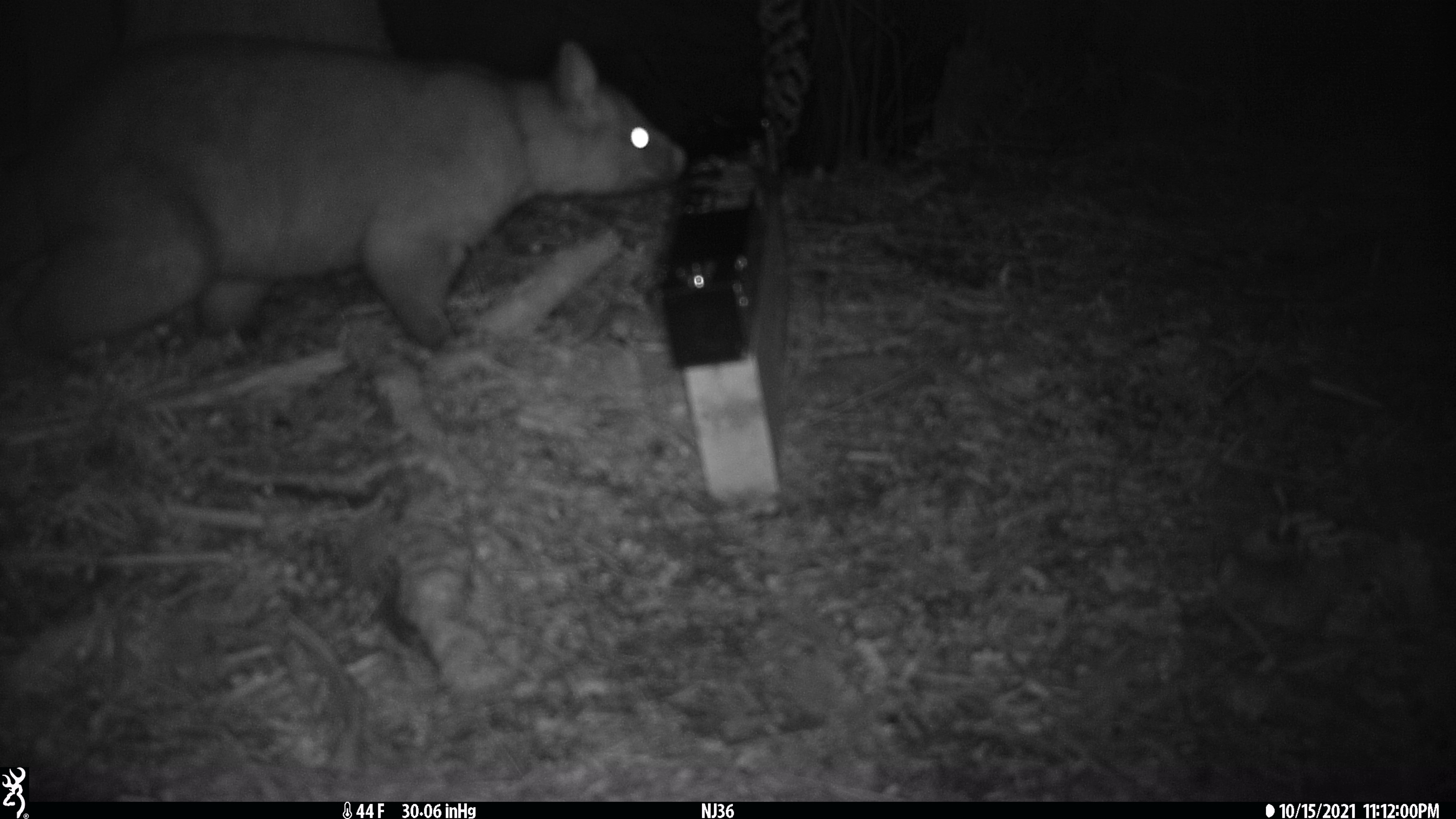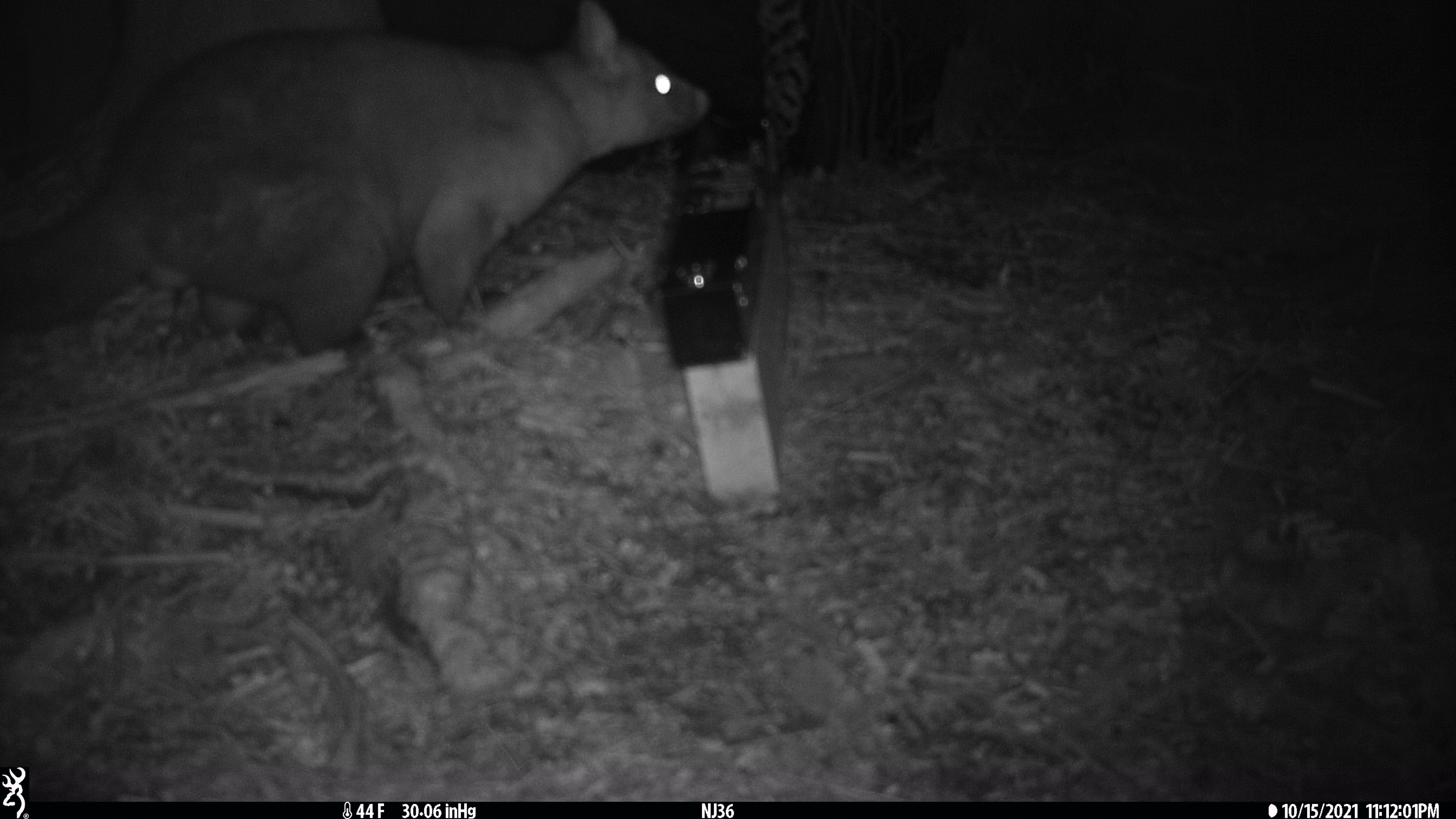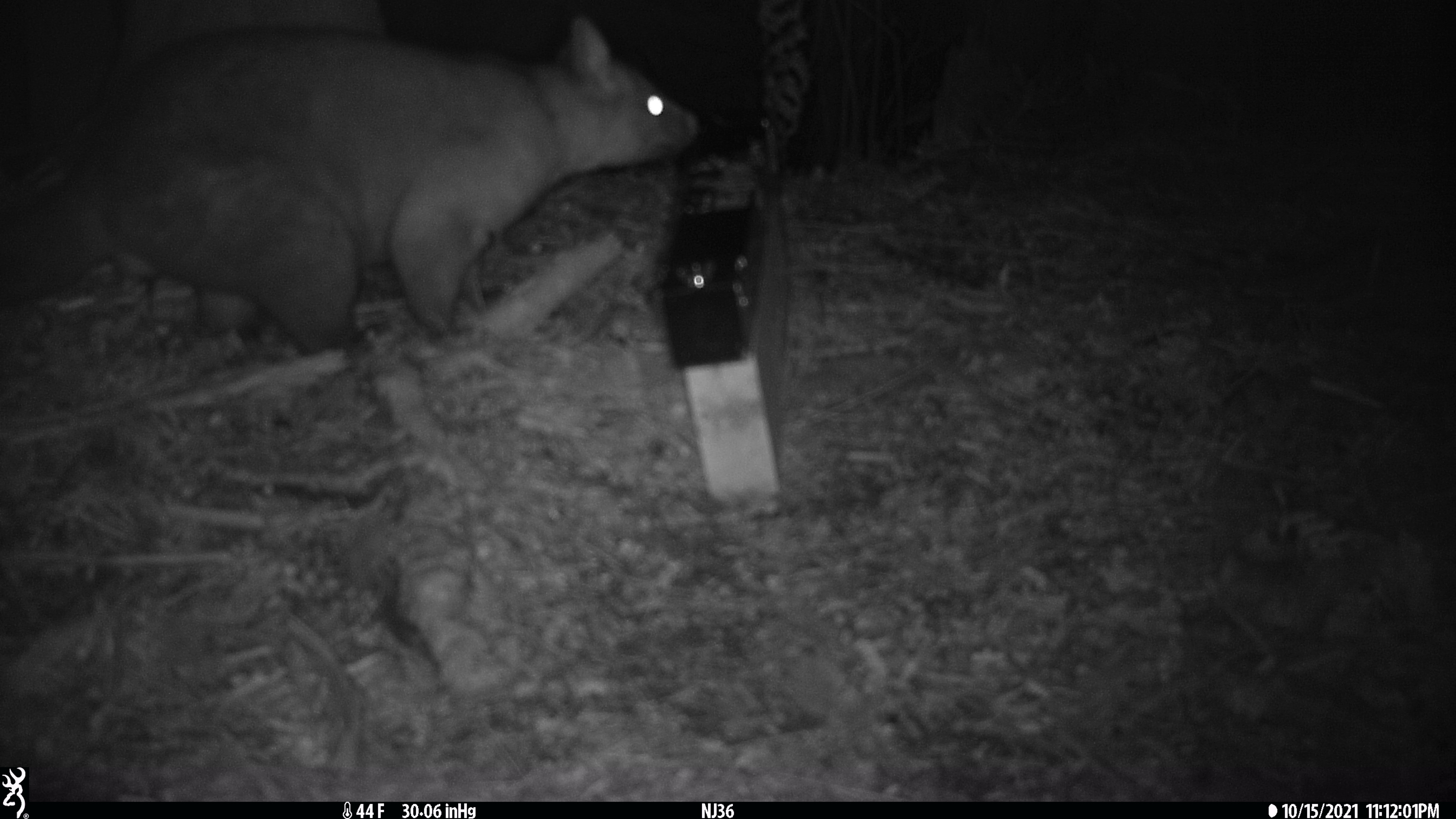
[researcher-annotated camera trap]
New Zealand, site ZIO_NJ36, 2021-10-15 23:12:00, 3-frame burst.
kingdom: Animalia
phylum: Chordata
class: Mammalia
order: Diprotodontia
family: Phalangeridae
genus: Trichosurus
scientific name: Trichosurus vulpecula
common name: common brushtail possum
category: possum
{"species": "possum (common brushtail possum) (Trichosurus vulpecula)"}